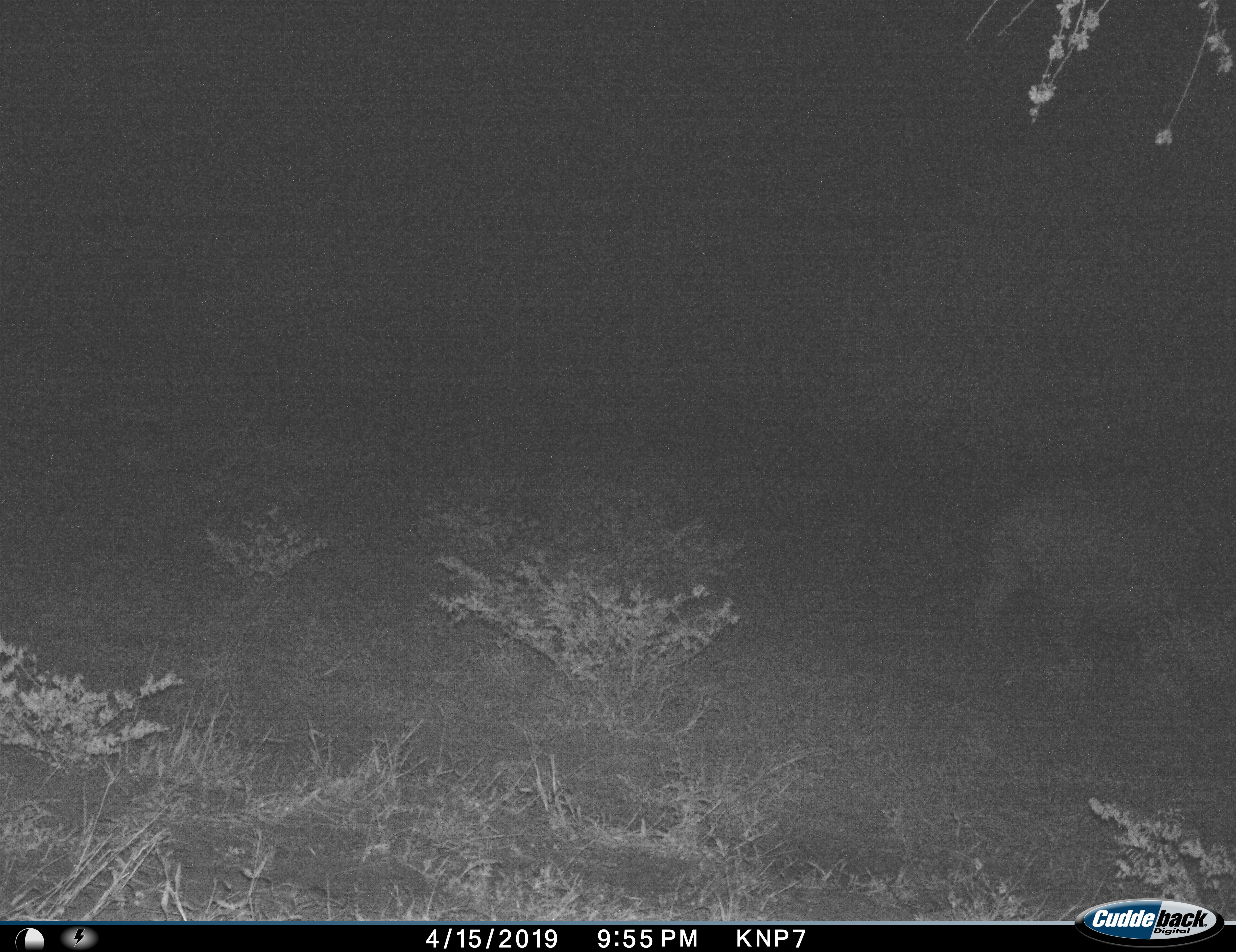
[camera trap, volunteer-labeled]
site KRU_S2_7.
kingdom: Animalia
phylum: Chordata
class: Mammalia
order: Artiodactyla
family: Hippopotamidae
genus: Hippopotamus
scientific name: Hippopotamus amphibius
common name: hippopotamus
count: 1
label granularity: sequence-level